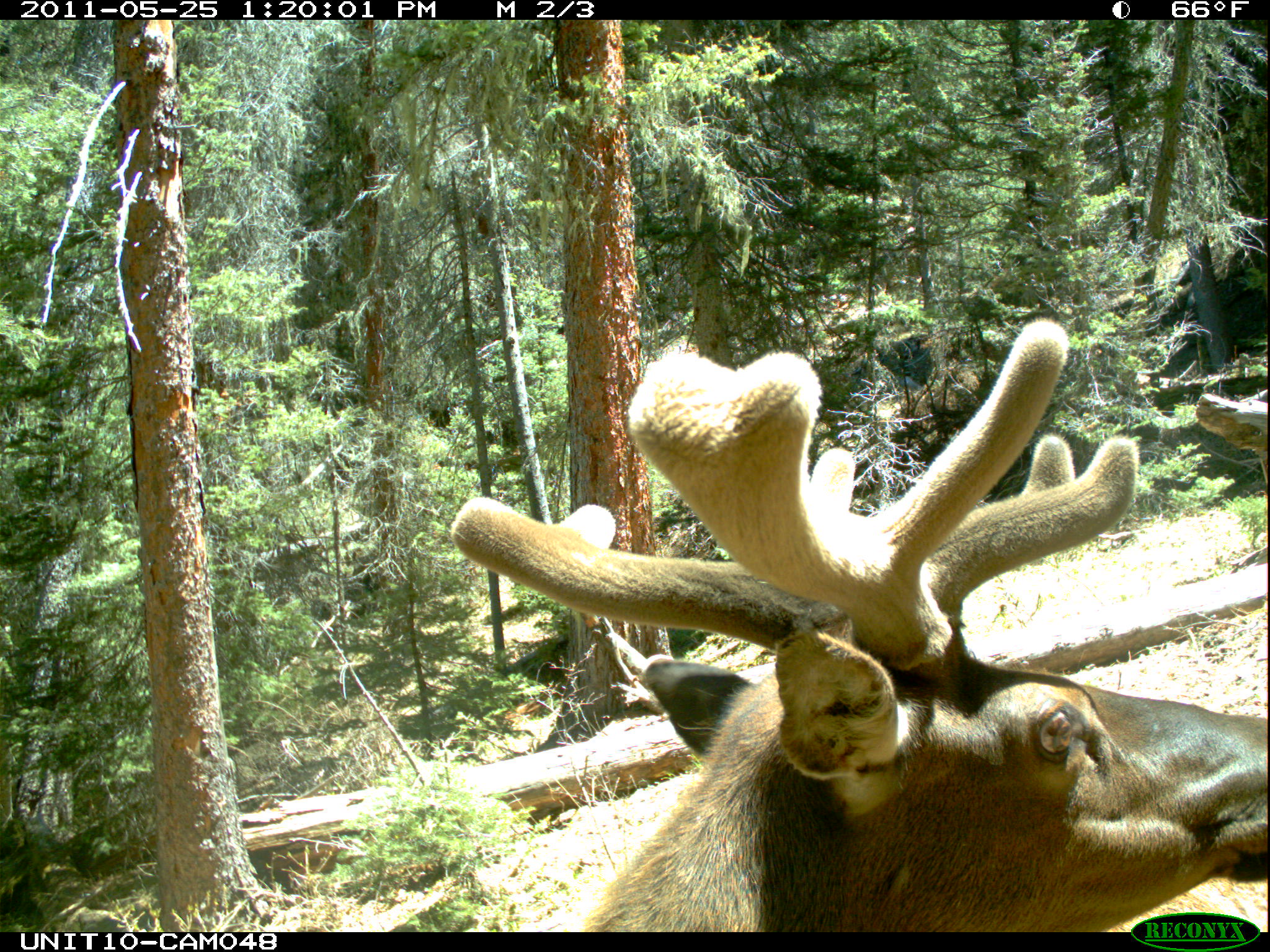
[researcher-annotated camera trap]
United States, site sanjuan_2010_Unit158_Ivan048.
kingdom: Animalia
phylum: Chordata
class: Mammalia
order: Artiodactyla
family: Cervidae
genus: Cervus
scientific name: Cervus elaphus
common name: red deer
Cervus elaphus (red deer).